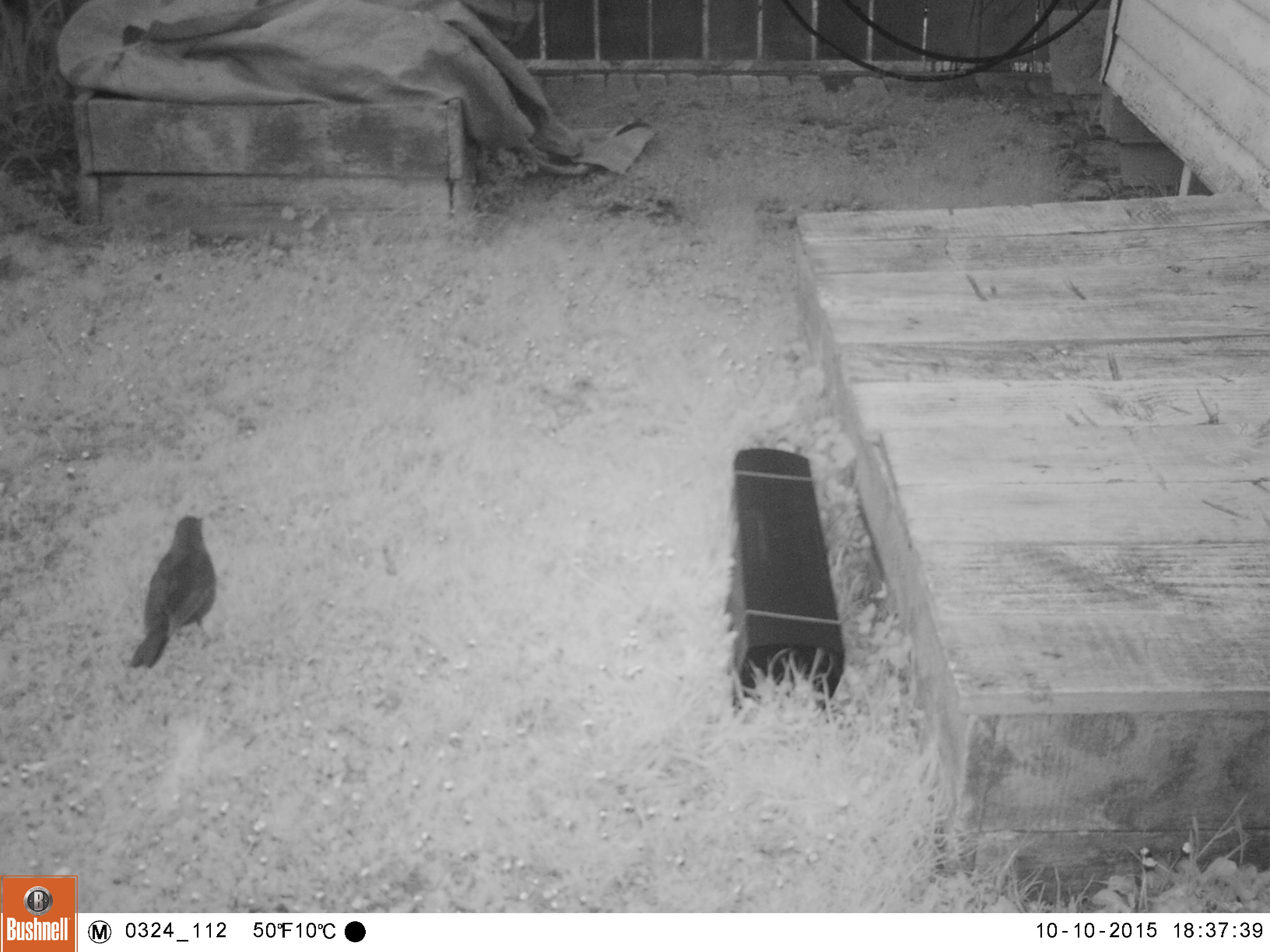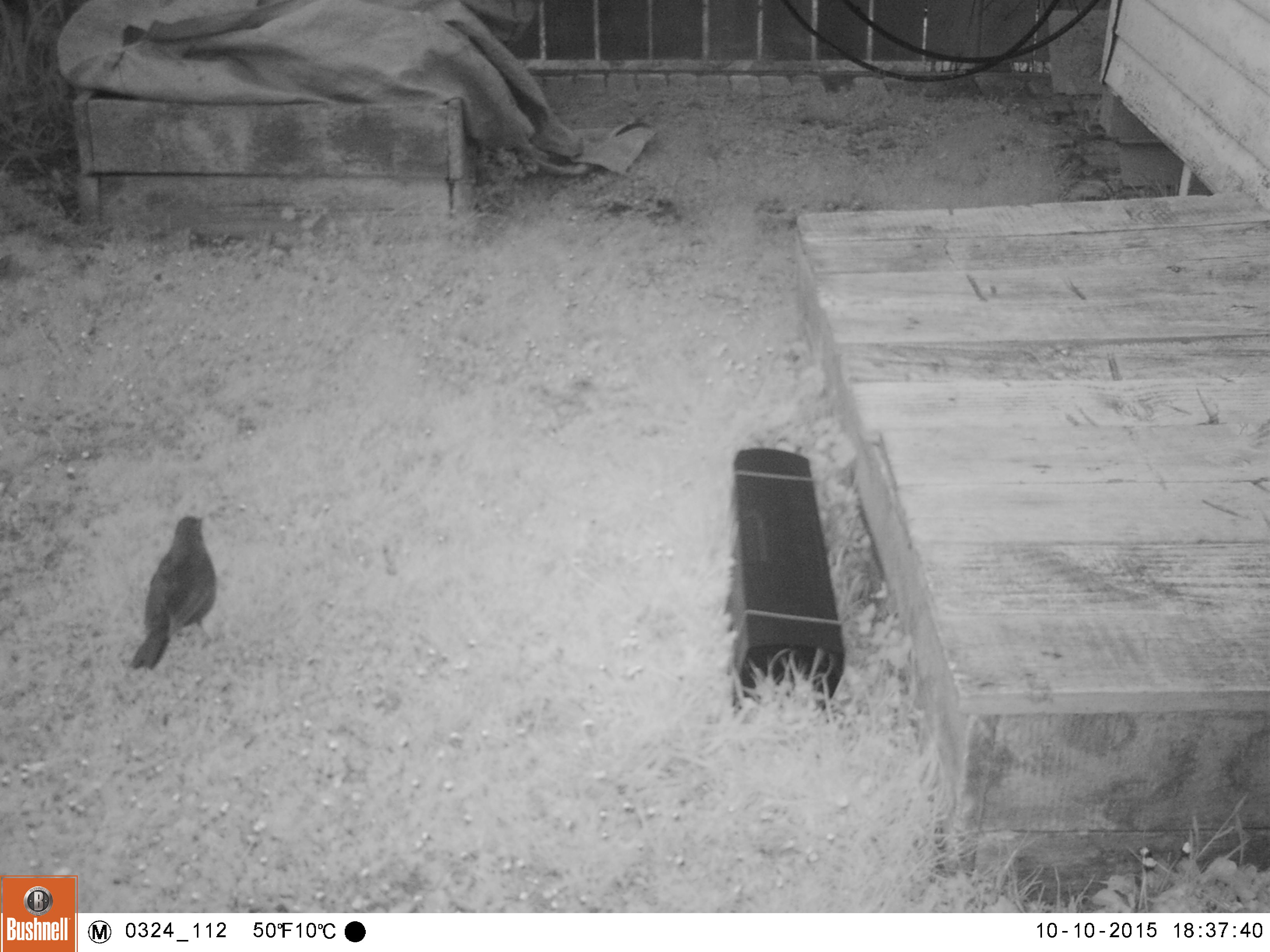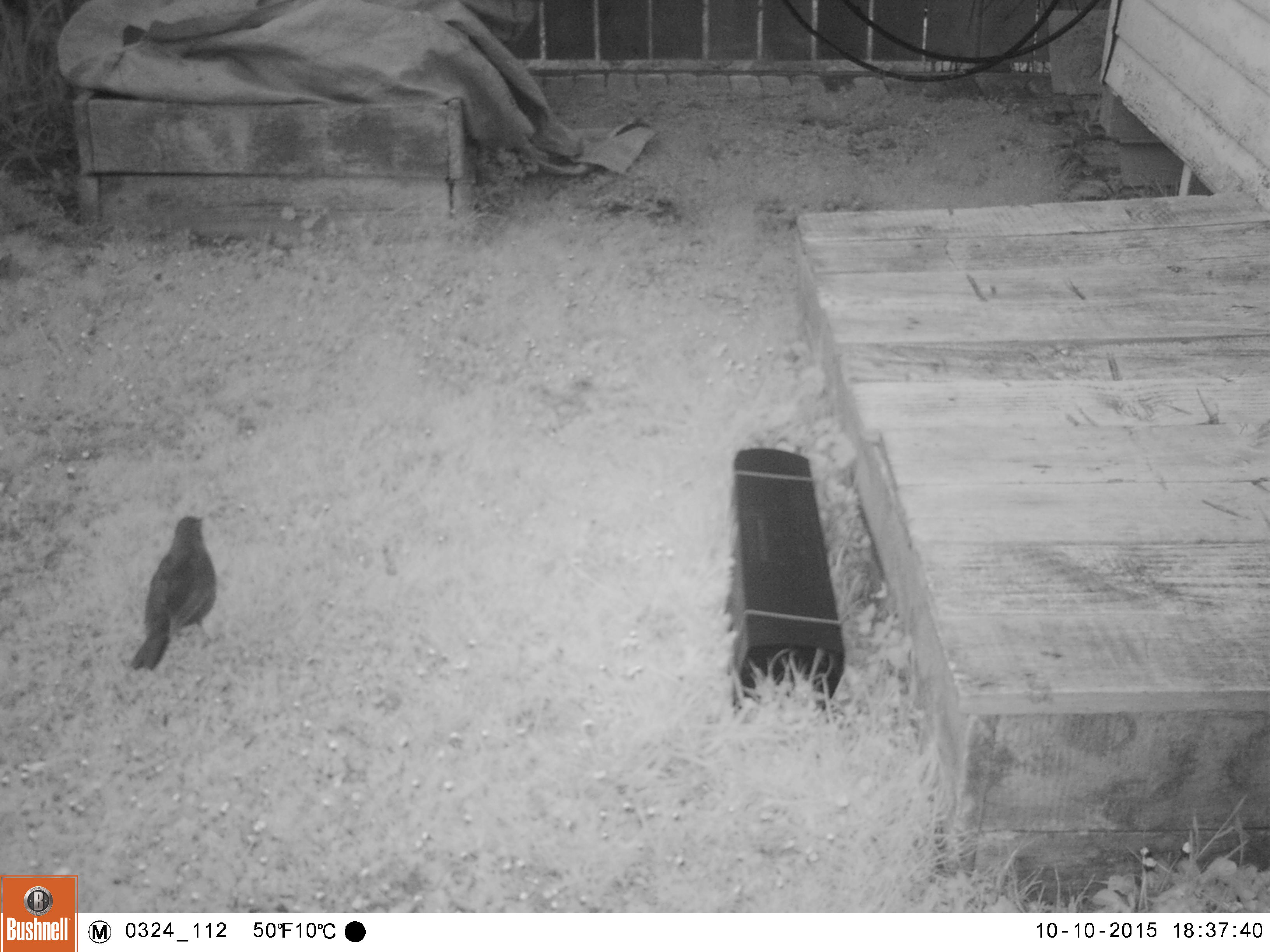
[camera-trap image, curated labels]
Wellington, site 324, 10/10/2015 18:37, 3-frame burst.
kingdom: Animalia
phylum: Chordata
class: Aves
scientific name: Aves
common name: bird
Bird (Aves).